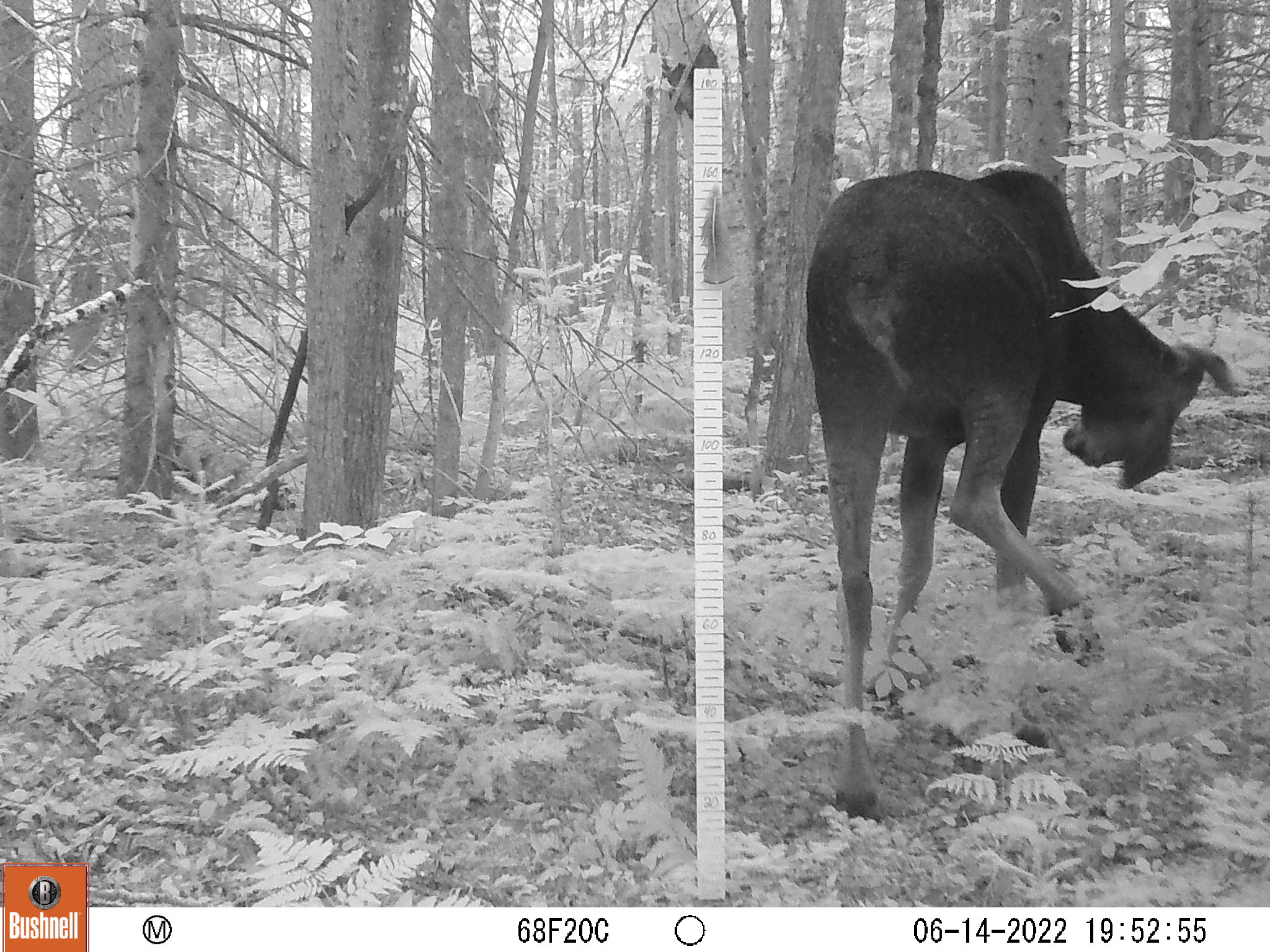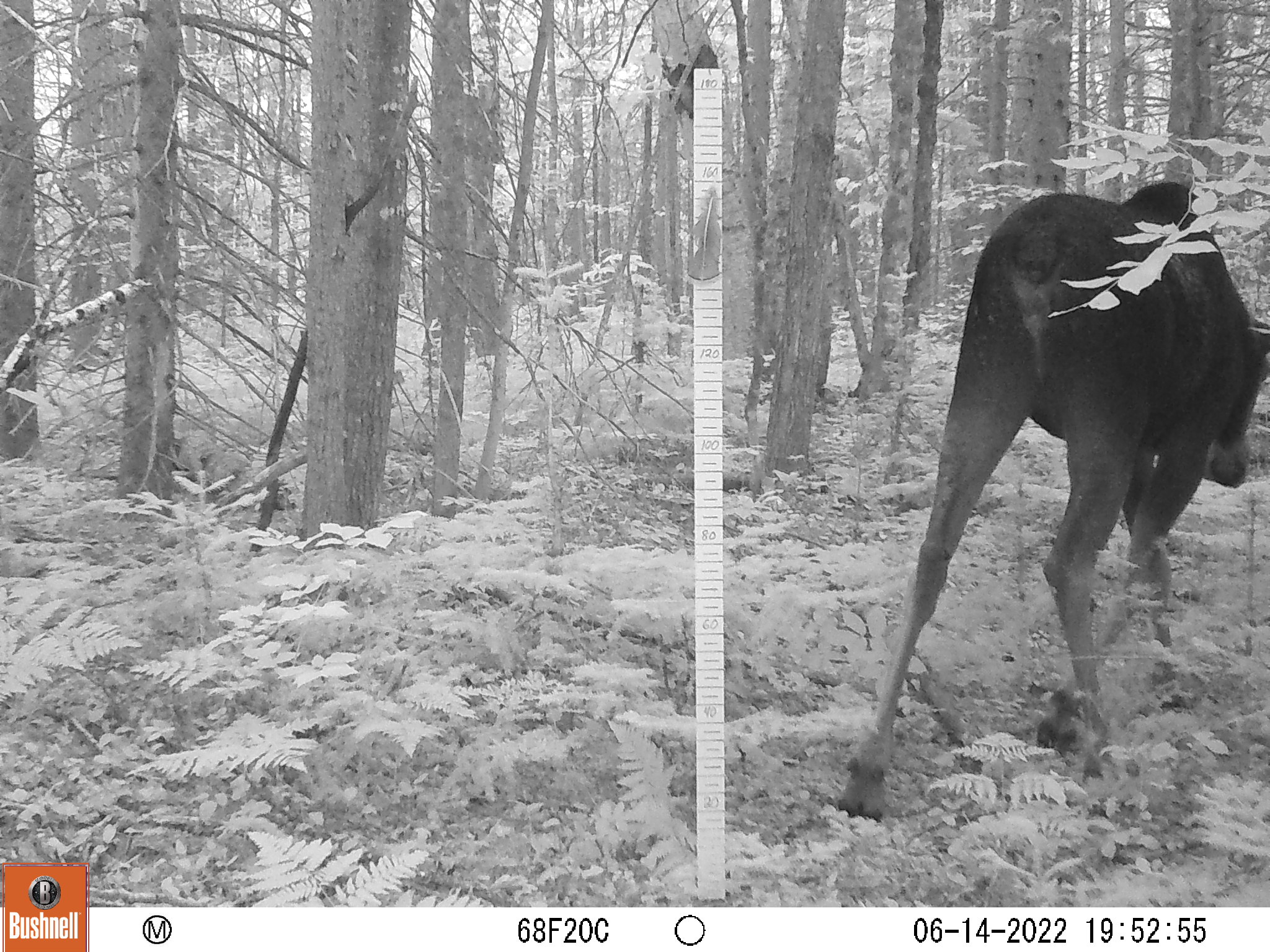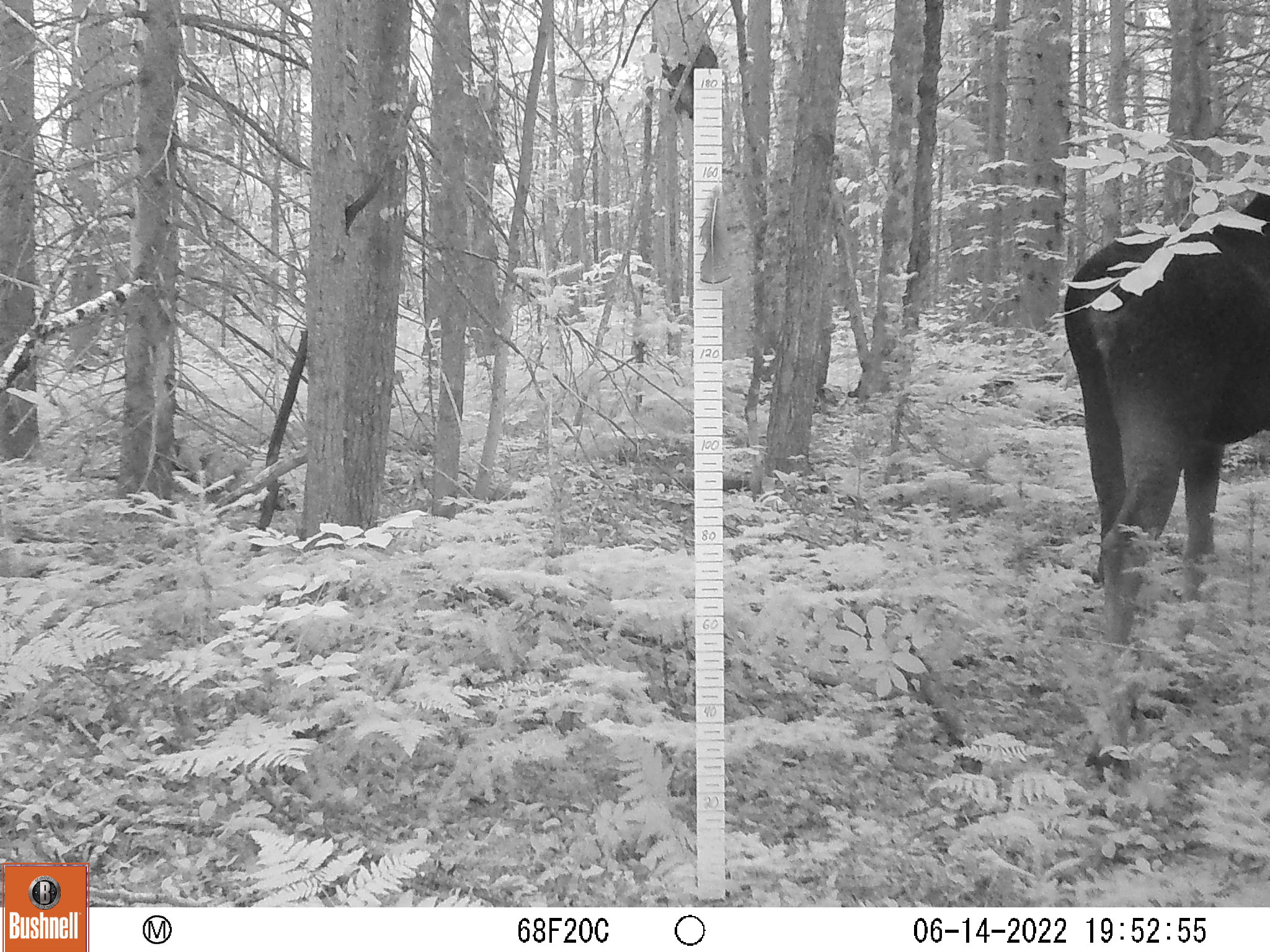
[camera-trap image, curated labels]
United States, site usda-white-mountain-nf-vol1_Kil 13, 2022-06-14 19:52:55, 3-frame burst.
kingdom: Animalia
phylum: Chordata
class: Mammalia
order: Artiodactyla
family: Cervidae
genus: Alces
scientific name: Alces alces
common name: moose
Moose (Alces alces).